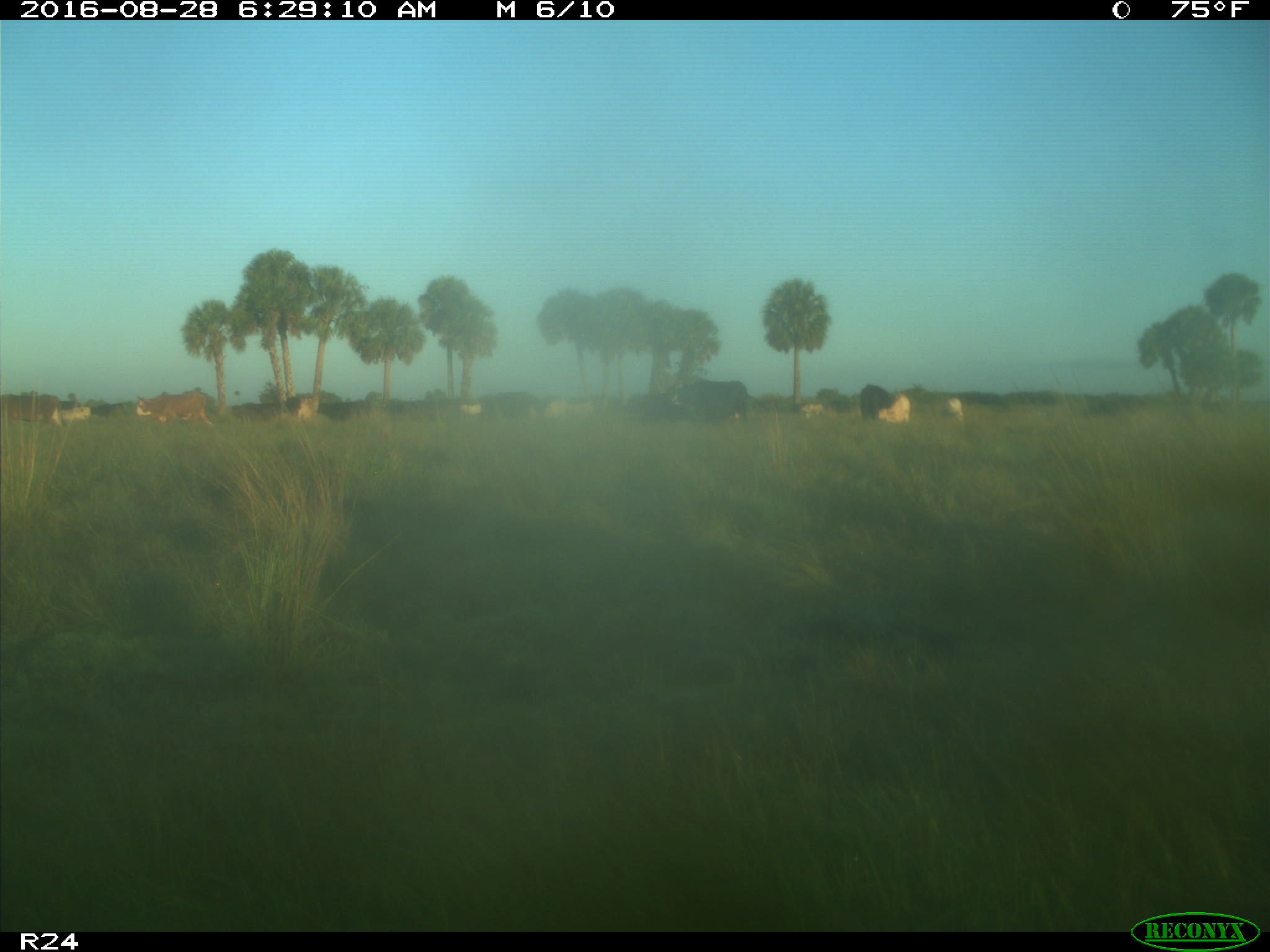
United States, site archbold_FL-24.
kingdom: Animalia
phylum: Chordata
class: Mammalia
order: Artiodactyla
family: Bovidae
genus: Bos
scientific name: Bos taurus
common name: domestic cow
Bos taurus (domestic cow).